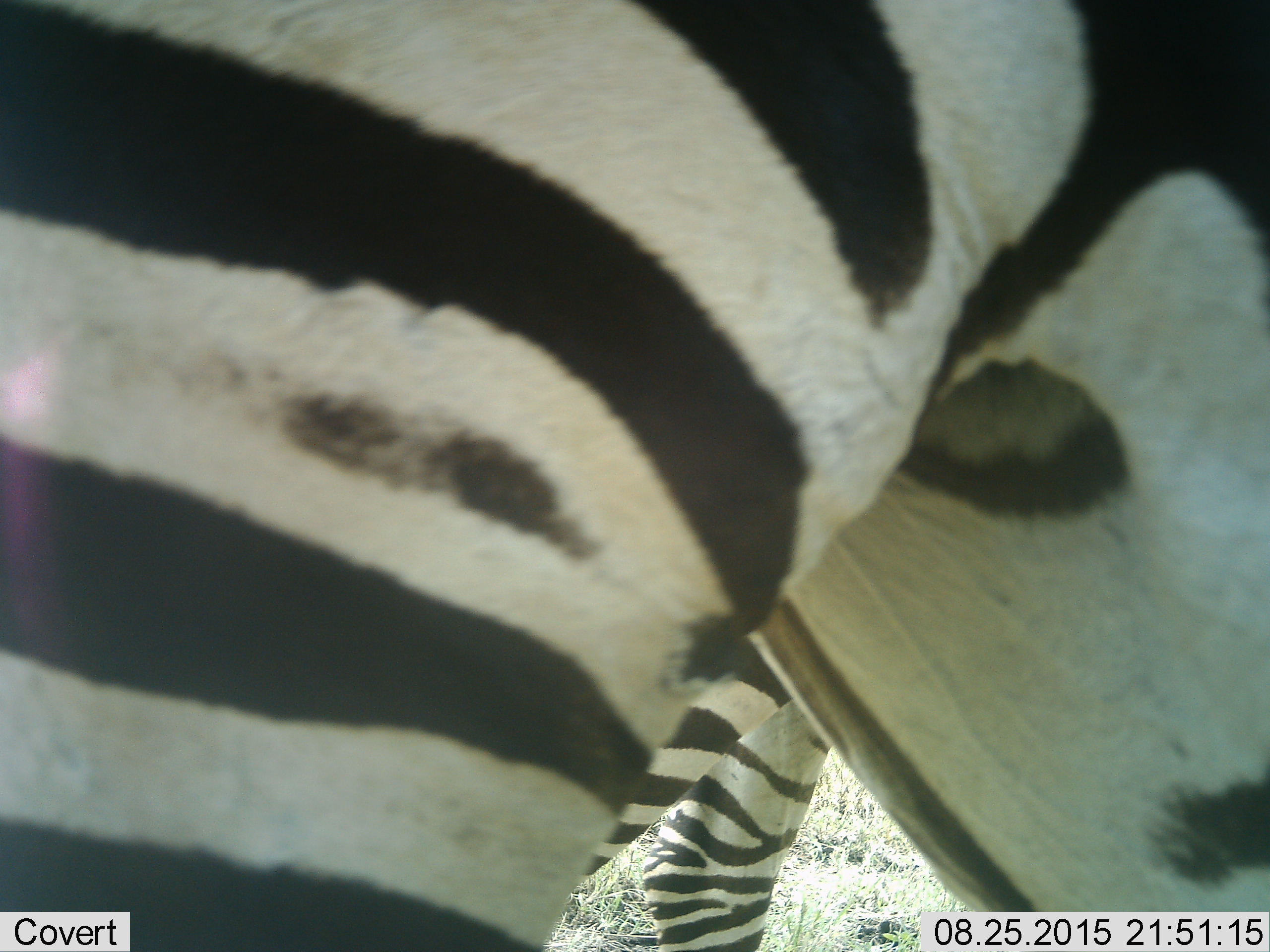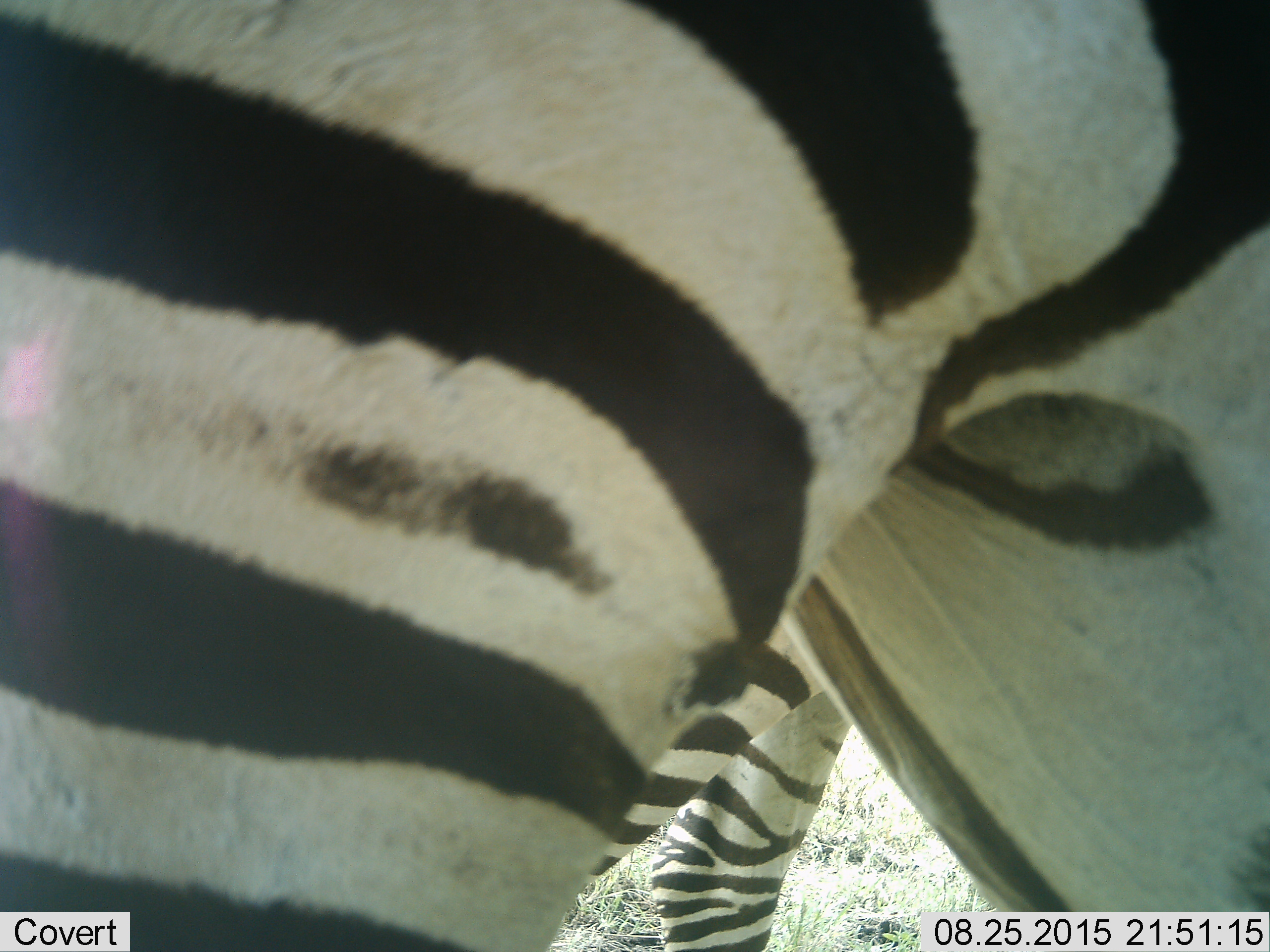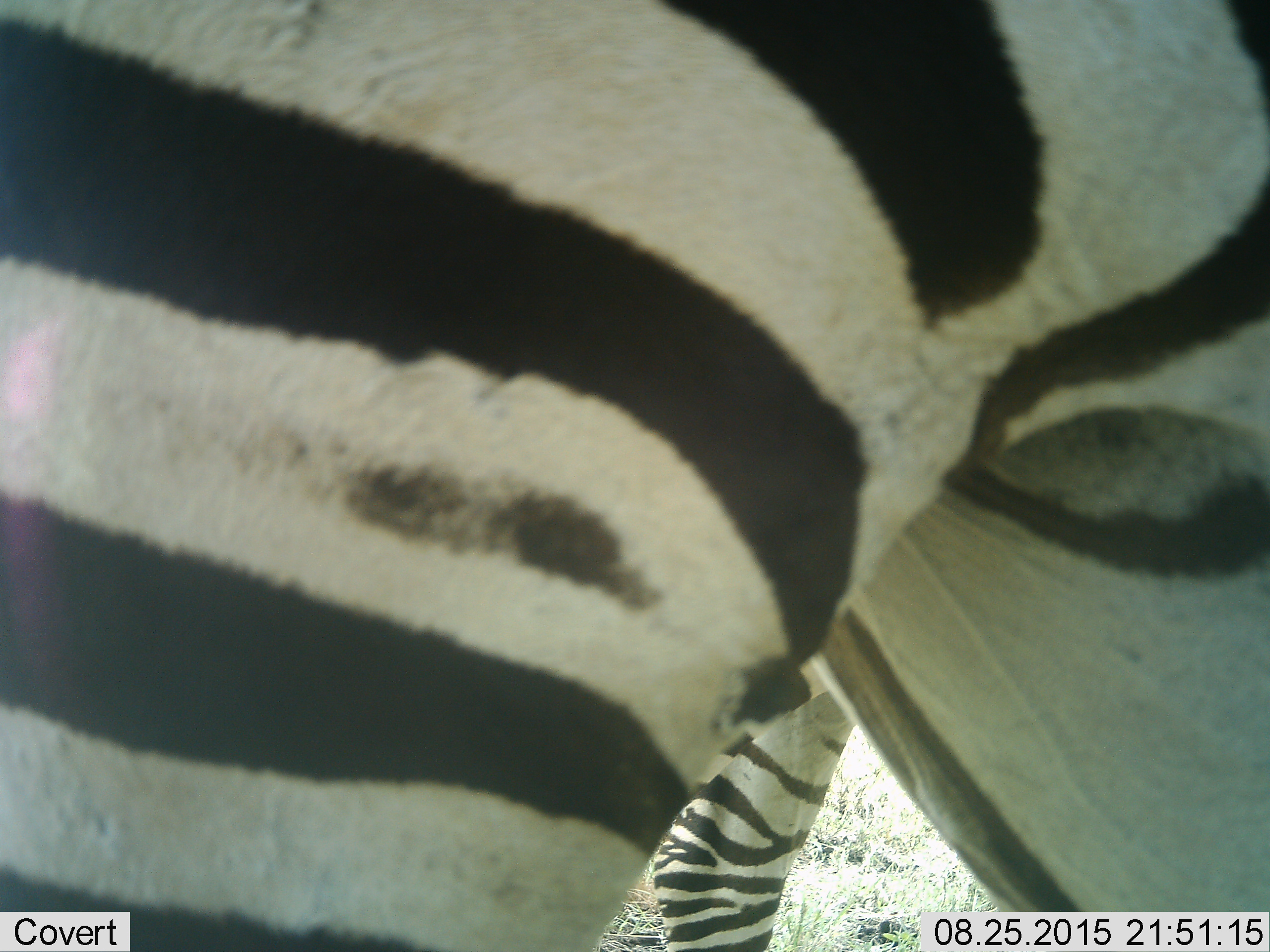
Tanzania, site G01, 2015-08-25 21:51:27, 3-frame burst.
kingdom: Animalia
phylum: Chordata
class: Mammalia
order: Perissodactyla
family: Equidae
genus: Equus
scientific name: Equus quagga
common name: plains zebra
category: zebra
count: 2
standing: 75%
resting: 6%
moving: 12%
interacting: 6%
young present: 0%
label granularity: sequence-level